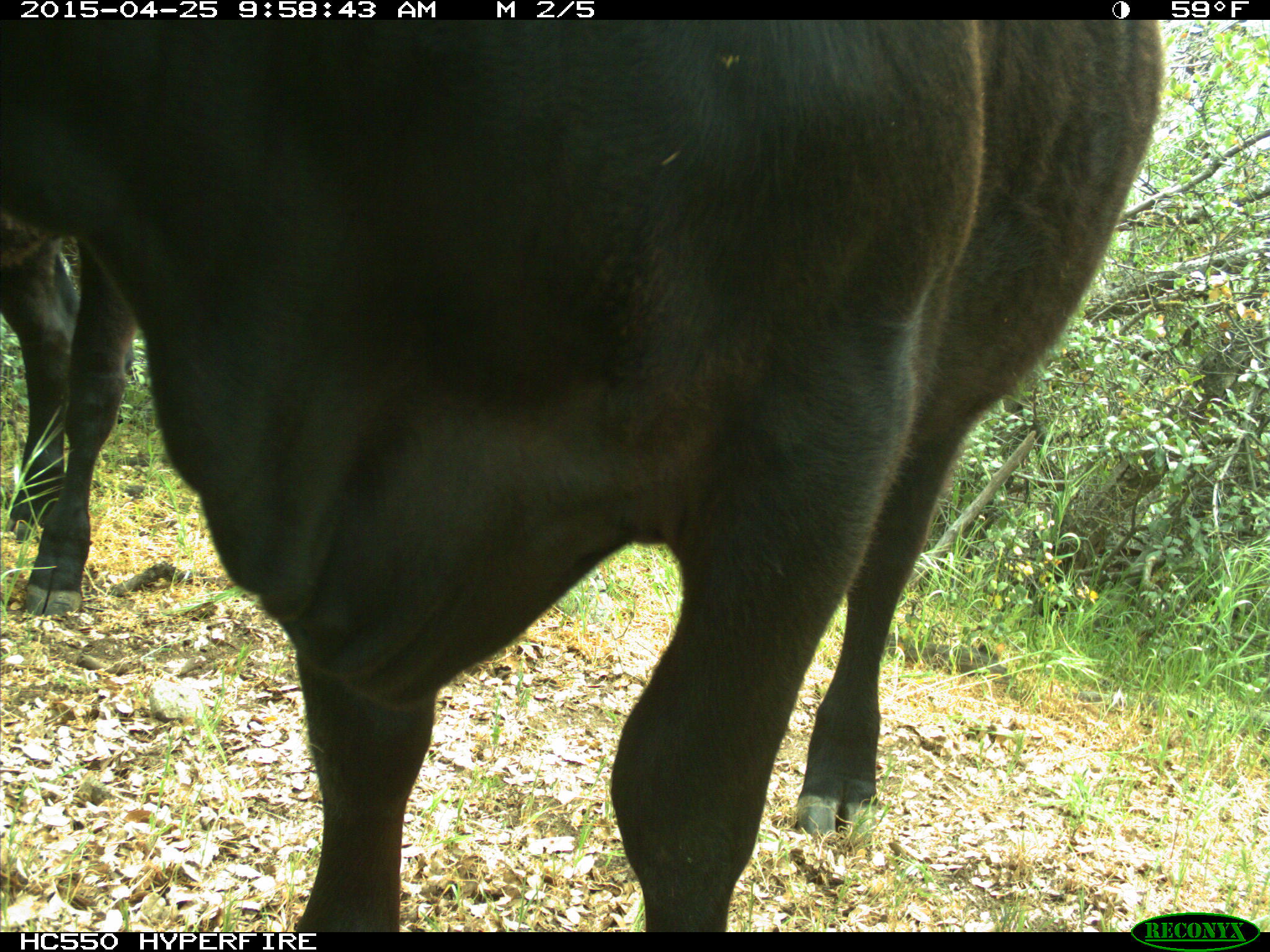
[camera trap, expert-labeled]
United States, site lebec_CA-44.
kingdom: Animalia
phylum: Chordata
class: Mammalia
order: Artiodactyla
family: Suidae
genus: Sus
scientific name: Sus scrofa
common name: wild boar